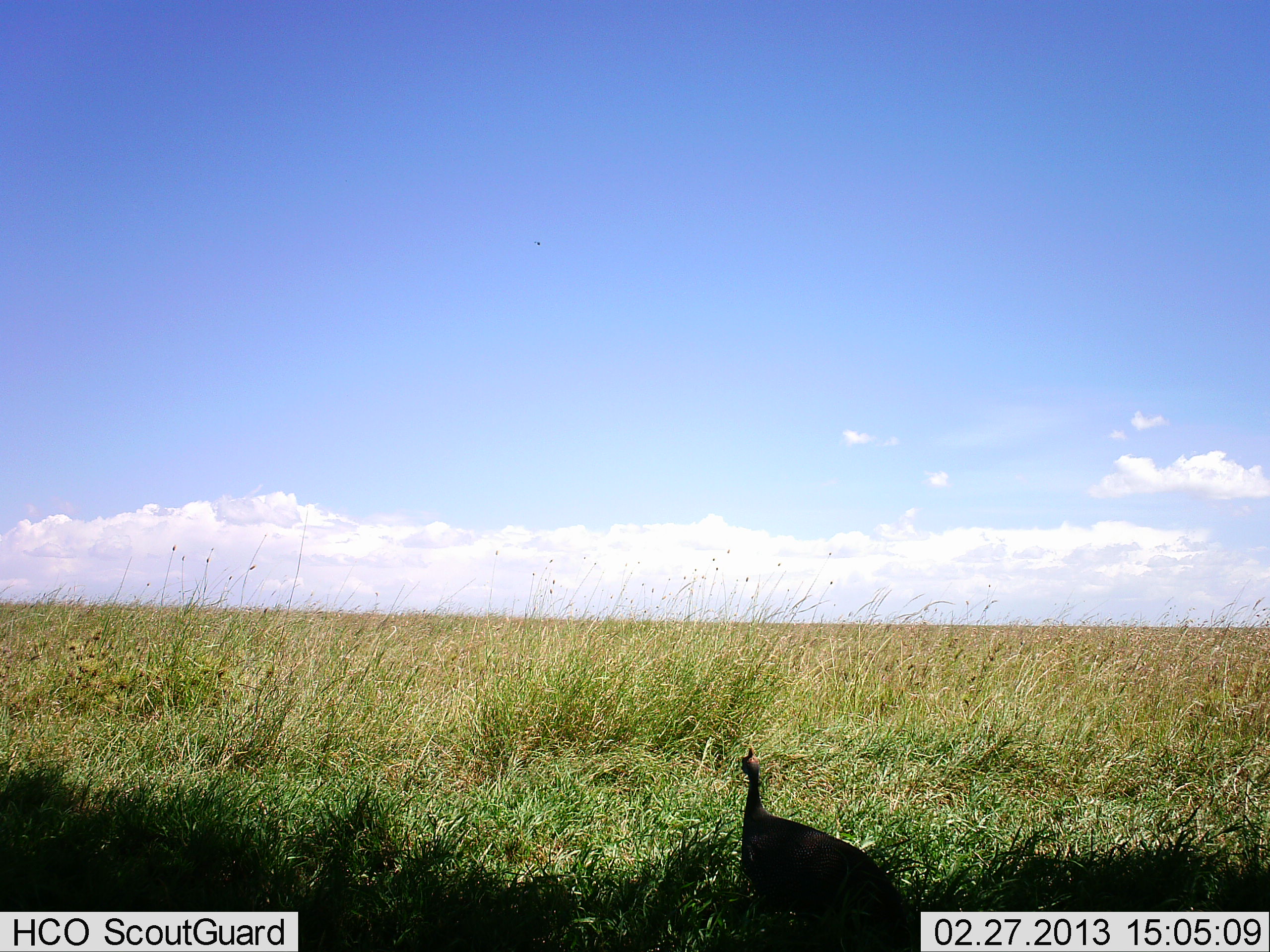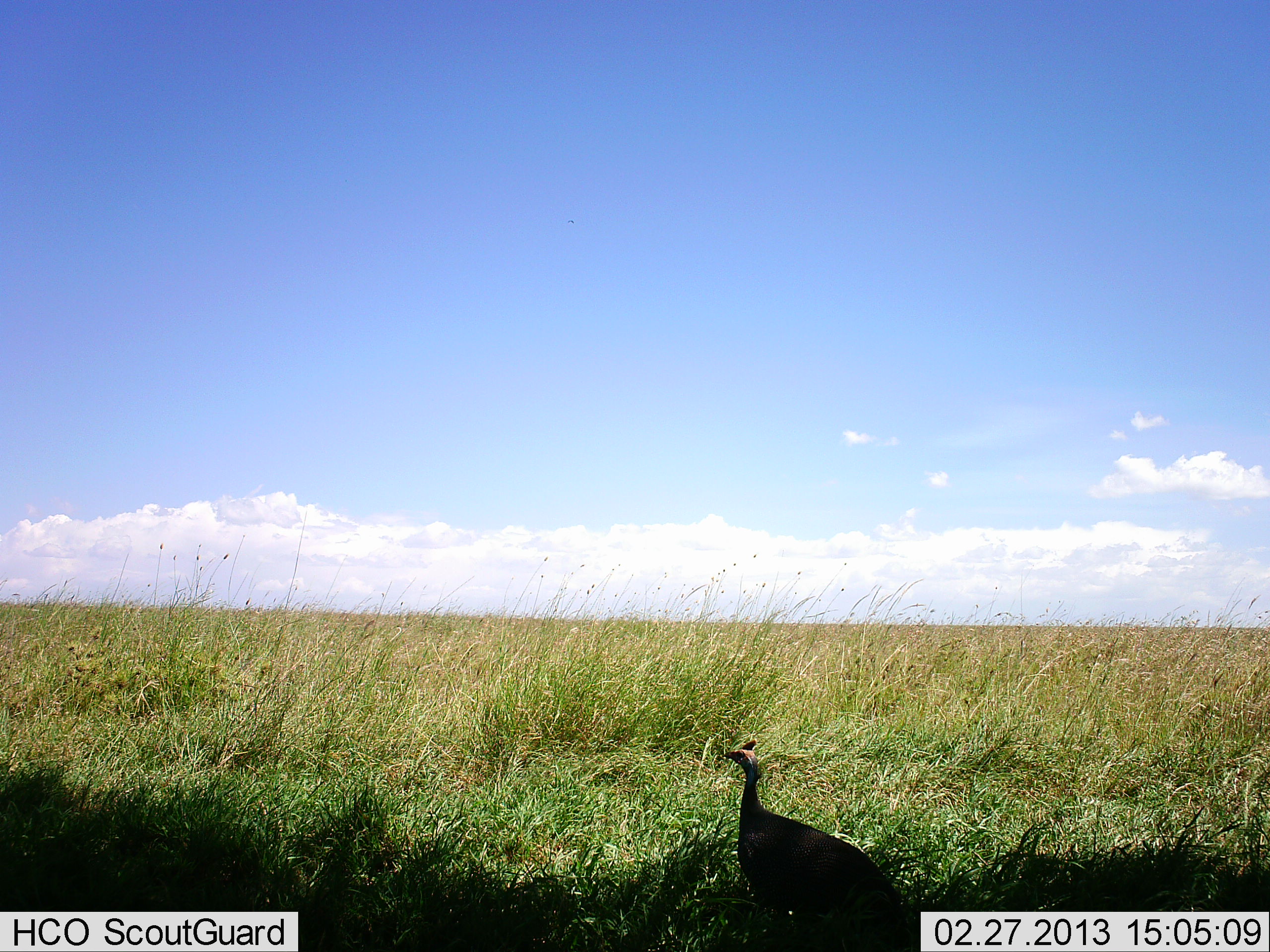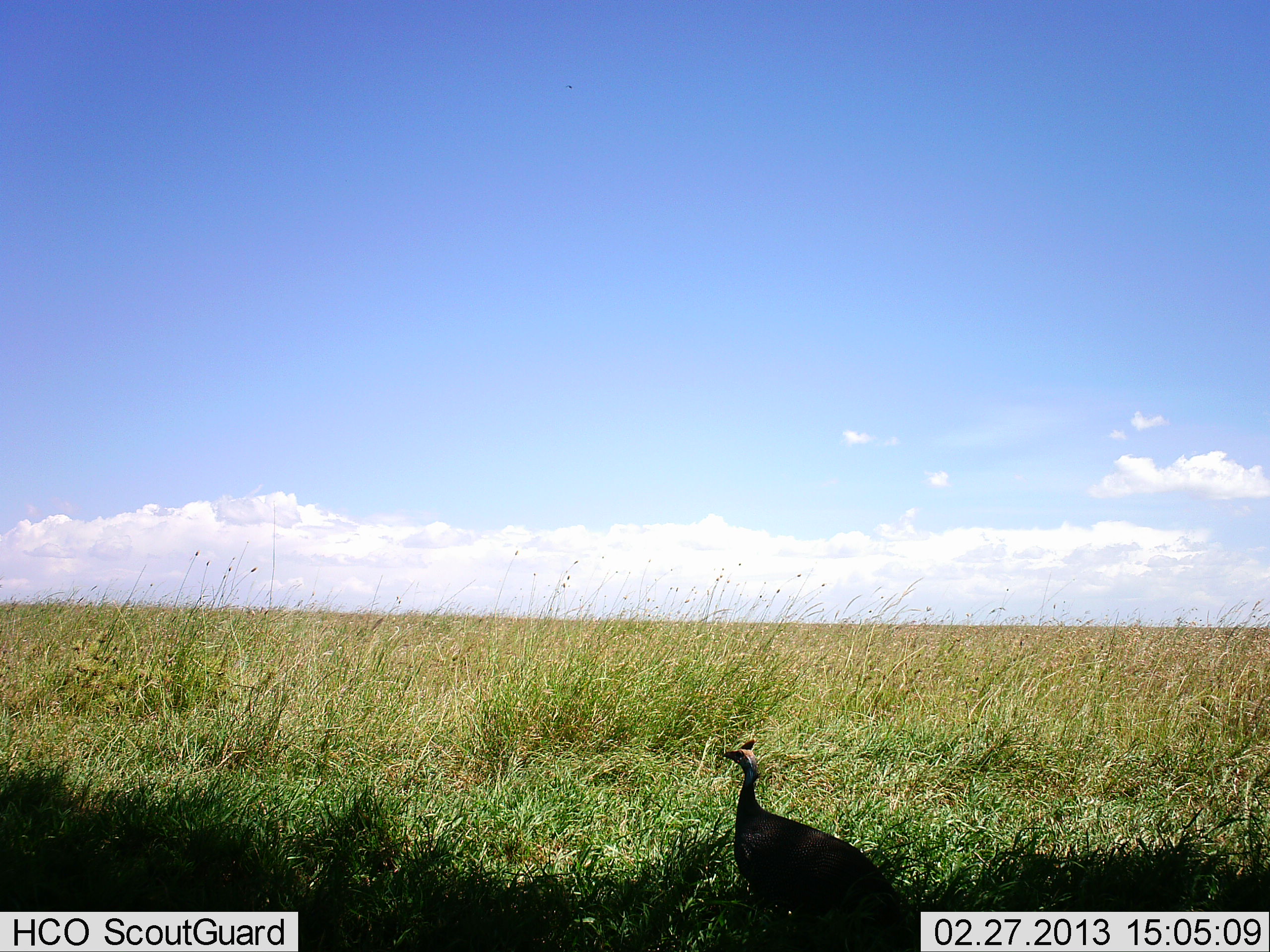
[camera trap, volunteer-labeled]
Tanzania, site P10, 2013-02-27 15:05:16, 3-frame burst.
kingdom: Animalia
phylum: Chordata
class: Aves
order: Galliformes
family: Numididae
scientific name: Numididae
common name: guinea fowl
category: guineafowl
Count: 1.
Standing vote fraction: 85%.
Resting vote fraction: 0%.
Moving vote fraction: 19%.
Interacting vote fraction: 0%.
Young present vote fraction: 0%.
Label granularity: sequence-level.